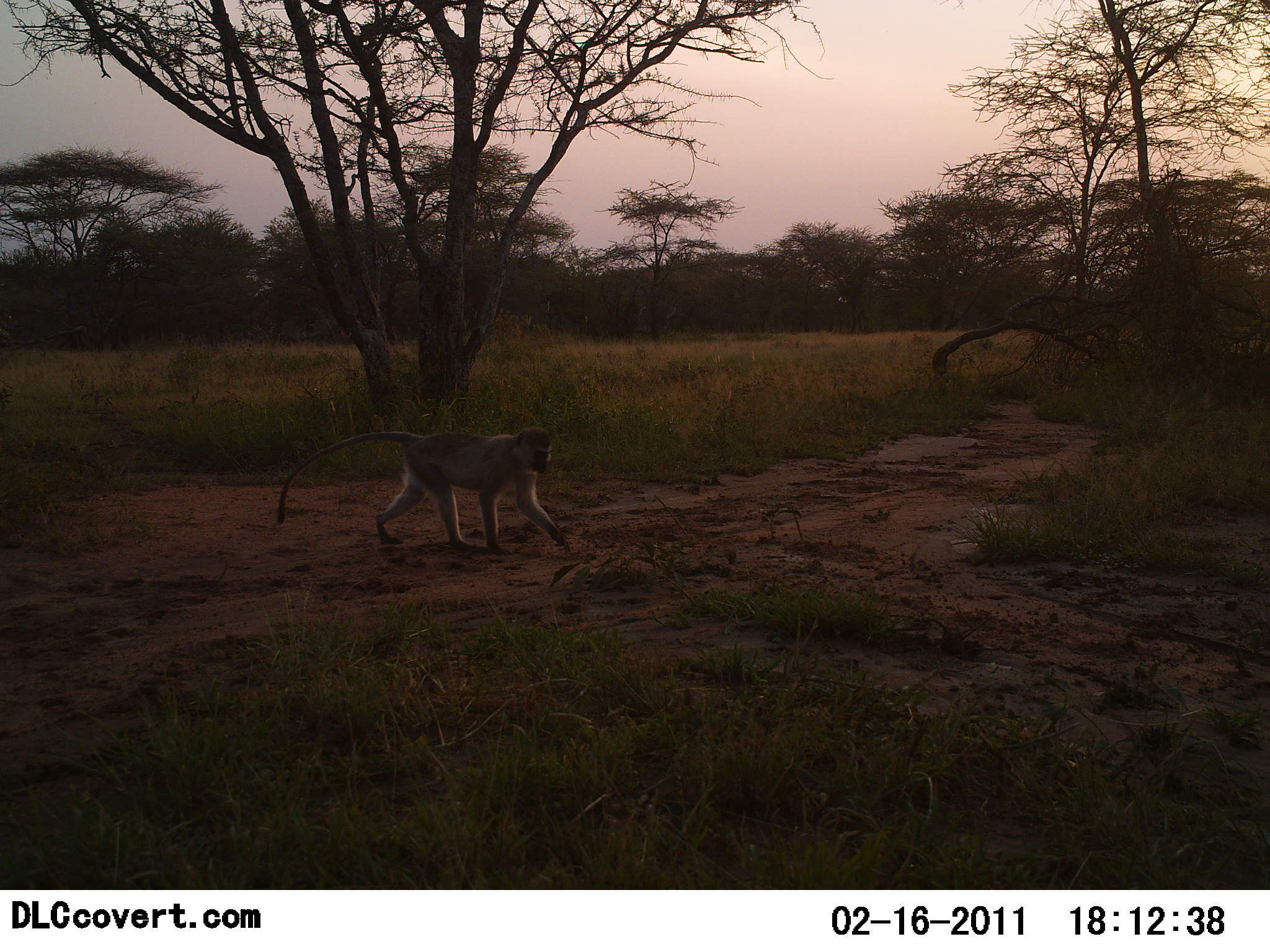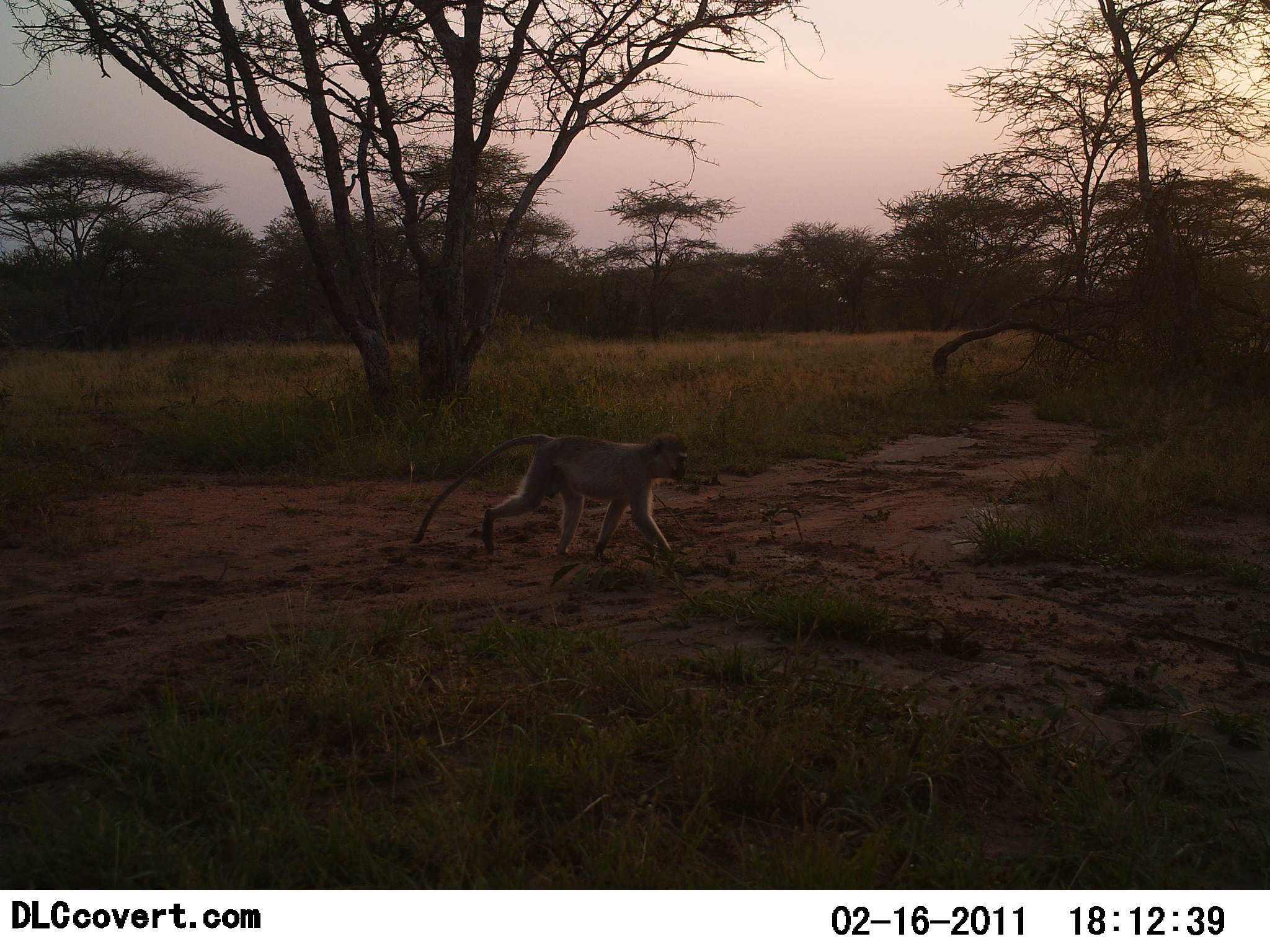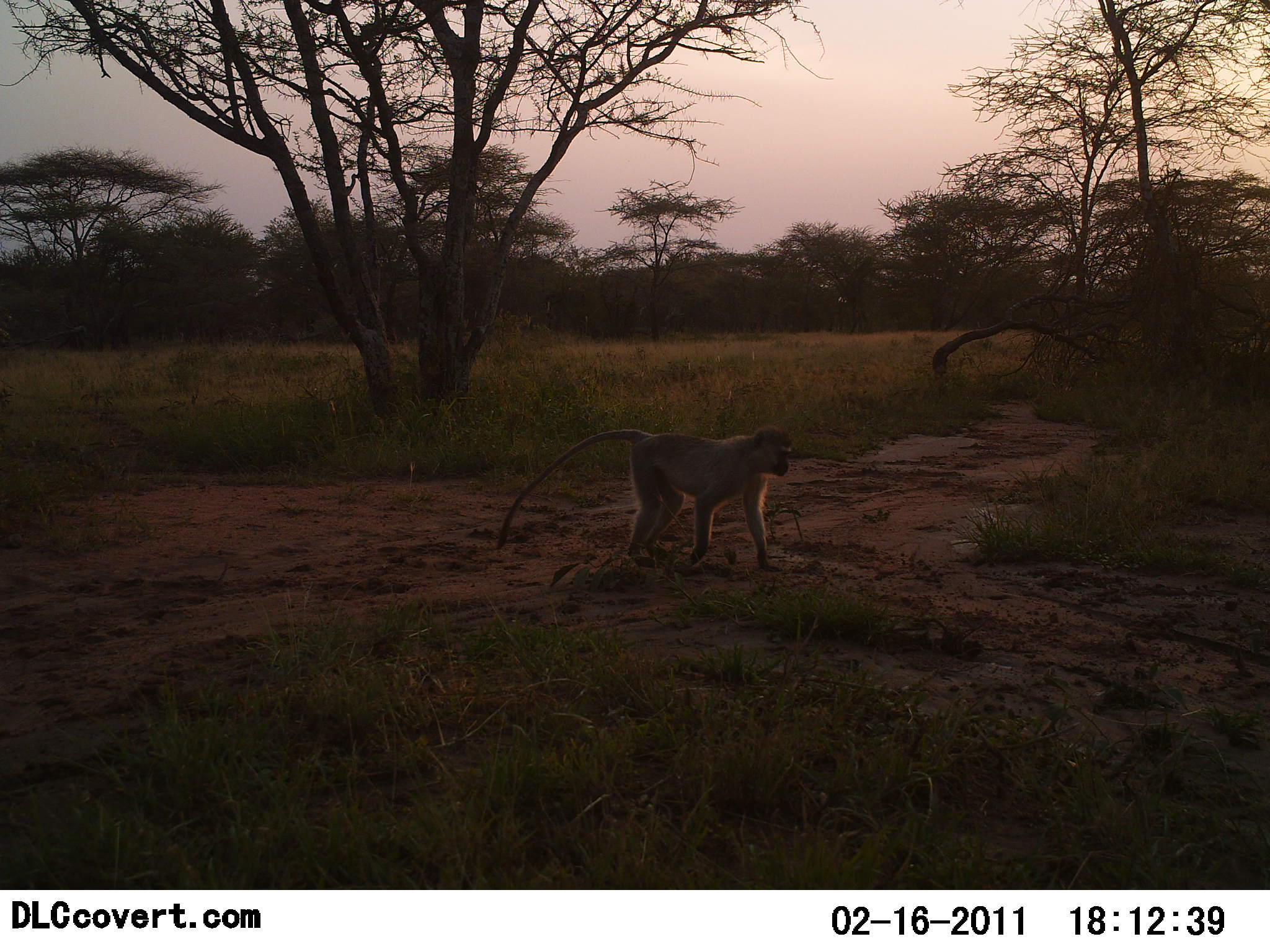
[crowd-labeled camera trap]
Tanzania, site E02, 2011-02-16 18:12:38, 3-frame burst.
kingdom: Animalia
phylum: Chordata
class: Mammalia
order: Primates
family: Cercopithecidae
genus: Chlorocebus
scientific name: Chlorocebus pygerythrus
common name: vervet monkey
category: monkeyvervet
Monkeyvervet (vervet monkey) (Chlorocebus pygerythrus), count 1. Behavior (volunteer vote fractions): standing 0%, resting 0%, moving 100%, interacting 0%. Young present (vote fraction): 0%. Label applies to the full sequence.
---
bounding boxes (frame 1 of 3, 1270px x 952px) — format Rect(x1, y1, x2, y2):
animal: Rect(276, 425, 569, 549)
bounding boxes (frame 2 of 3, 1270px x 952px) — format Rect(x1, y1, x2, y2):
animal: Rect(411, 429, 696, 558)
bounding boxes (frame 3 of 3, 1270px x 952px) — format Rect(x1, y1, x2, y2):
animal: Rect(495, 426, 792, 567)